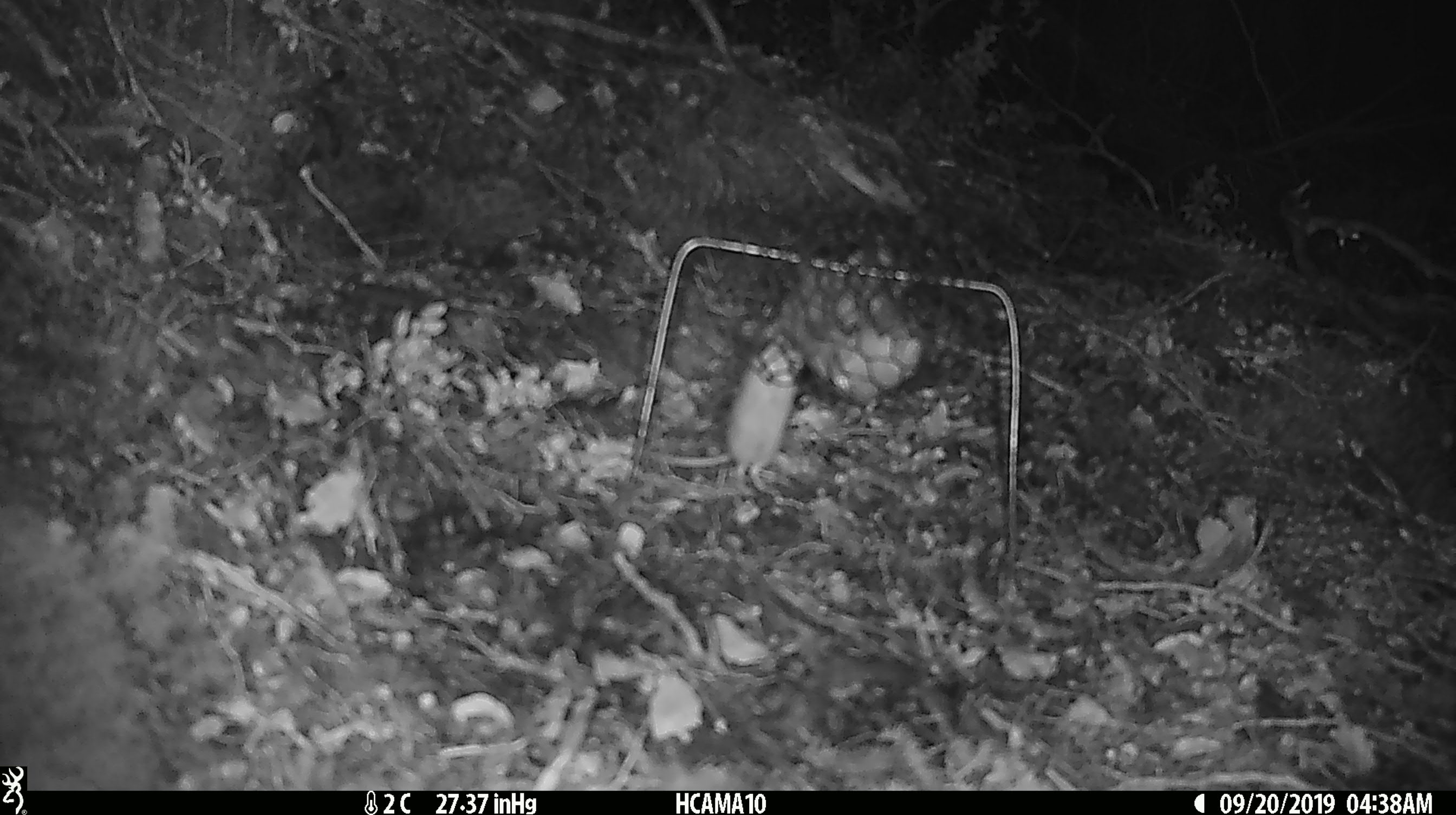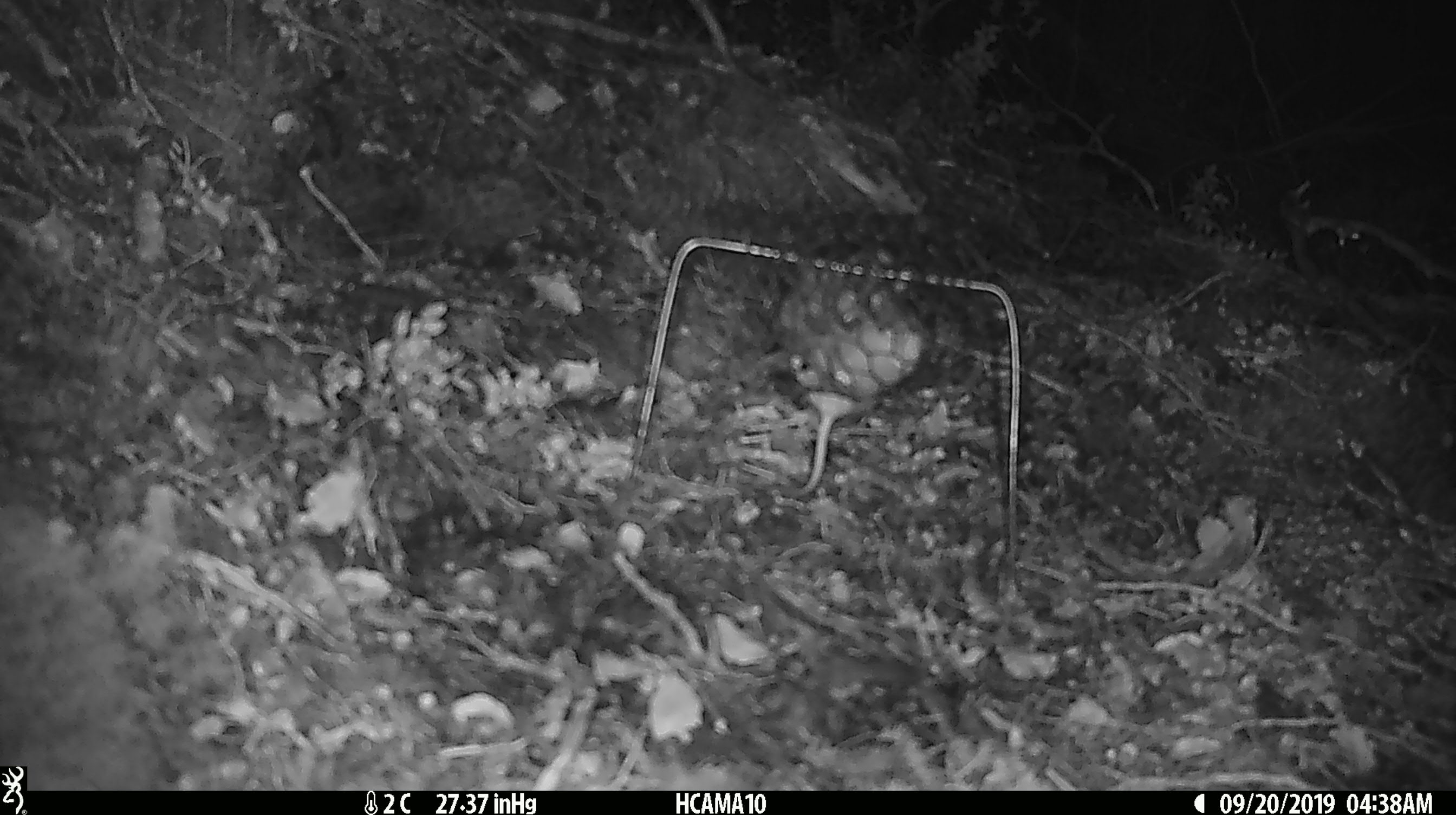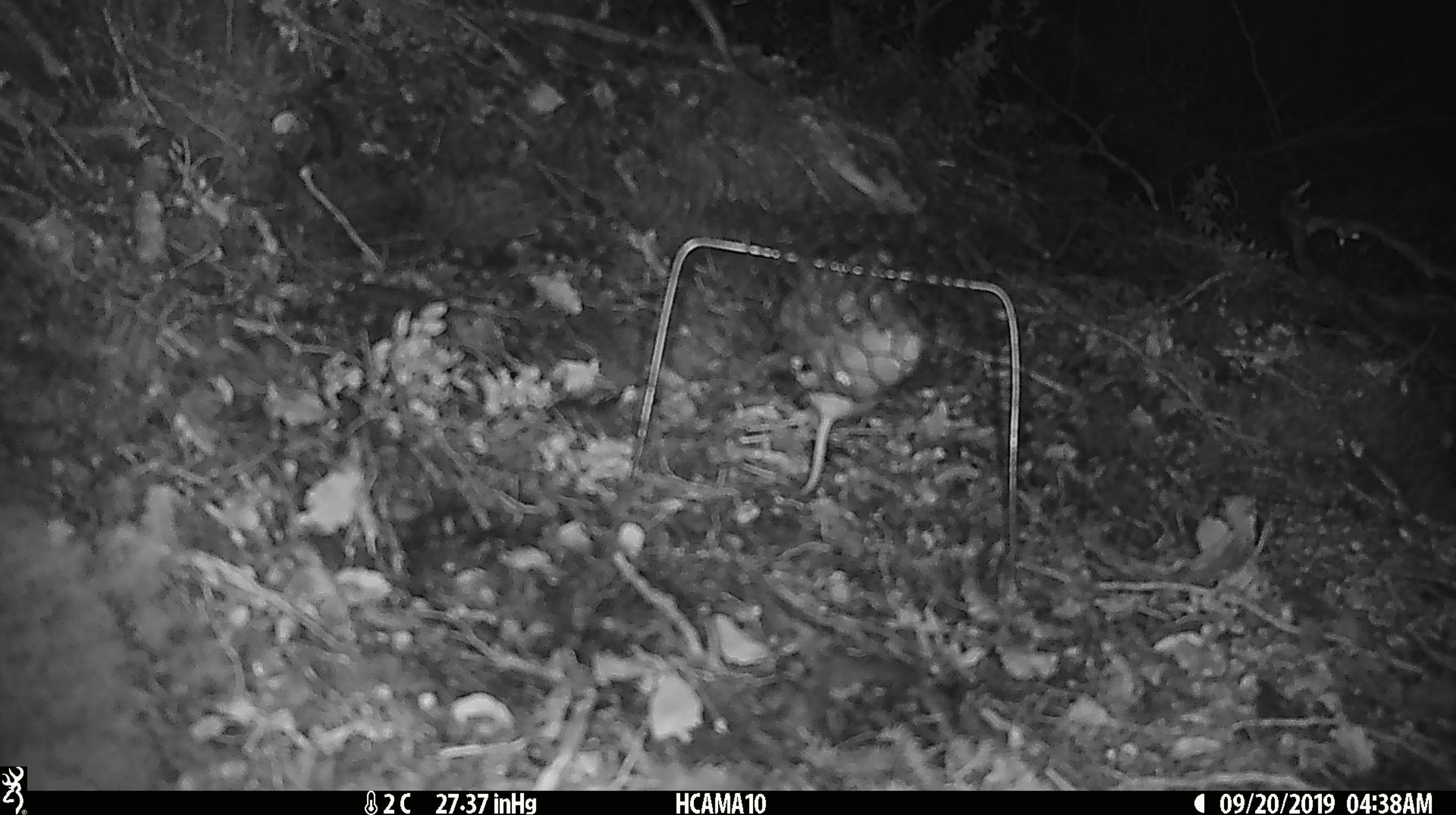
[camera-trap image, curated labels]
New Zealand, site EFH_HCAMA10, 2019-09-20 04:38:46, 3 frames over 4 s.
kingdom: Animalia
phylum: Chordata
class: Mammalia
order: Rodentia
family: Muridae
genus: Mus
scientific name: Mus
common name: mouse